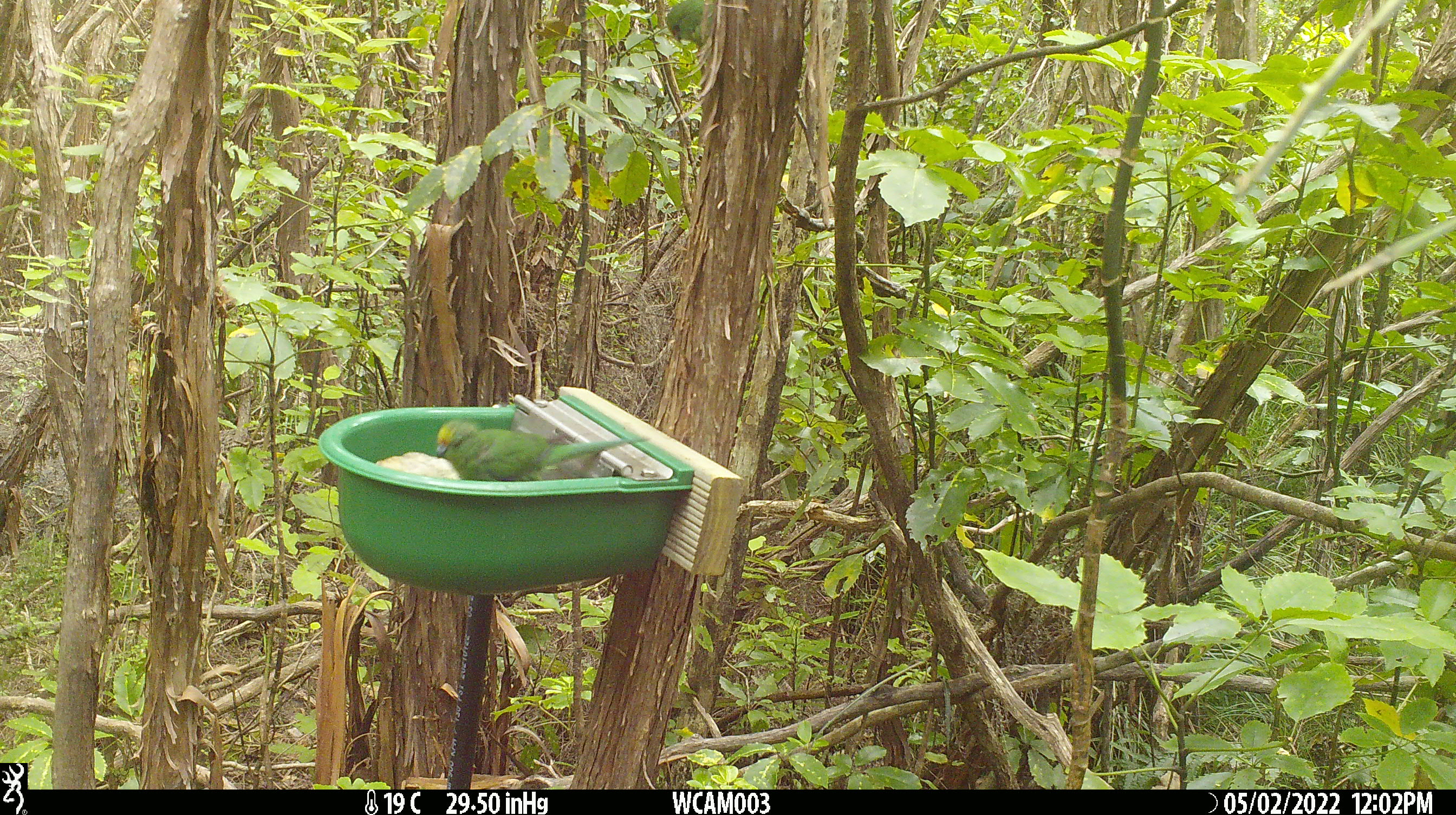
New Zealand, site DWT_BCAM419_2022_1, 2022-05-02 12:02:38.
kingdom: Animalia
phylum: Chordata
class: Aves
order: Psittaciformes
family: Psittaculidae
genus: Cyanoramphus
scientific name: Cyanoramphus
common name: parakeet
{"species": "parakeet (Cyanoramphus)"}